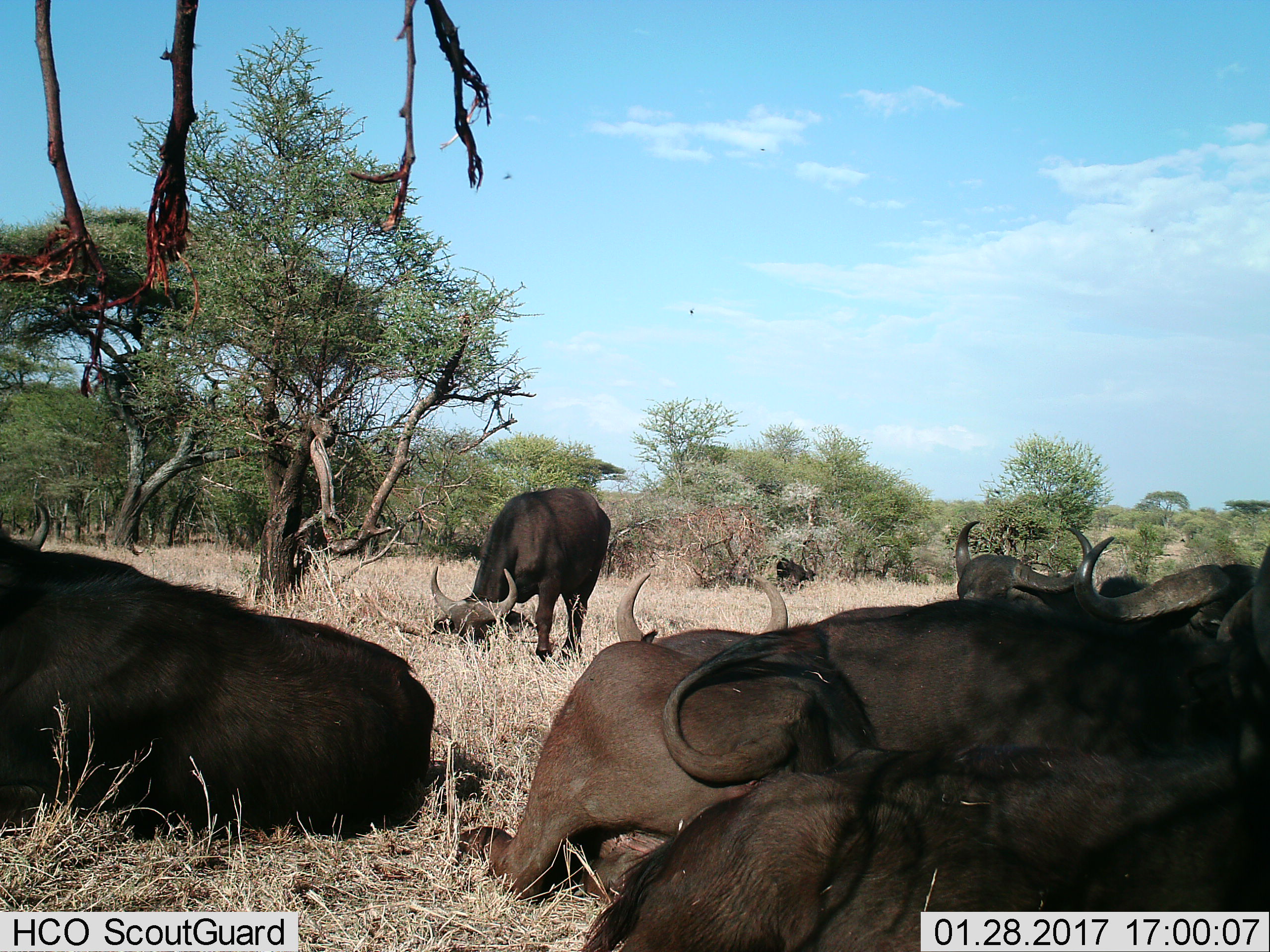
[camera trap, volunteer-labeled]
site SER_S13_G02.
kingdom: Animalia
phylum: Chordata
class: Mammalia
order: Artiodactyla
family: Bovidae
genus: Syncerus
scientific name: Syncerus caffer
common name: african buffalo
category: buffalo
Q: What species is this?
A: Buffalo (african buffalo) (Syncerus caffer).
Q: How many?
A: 6.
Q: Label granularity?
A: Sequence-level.